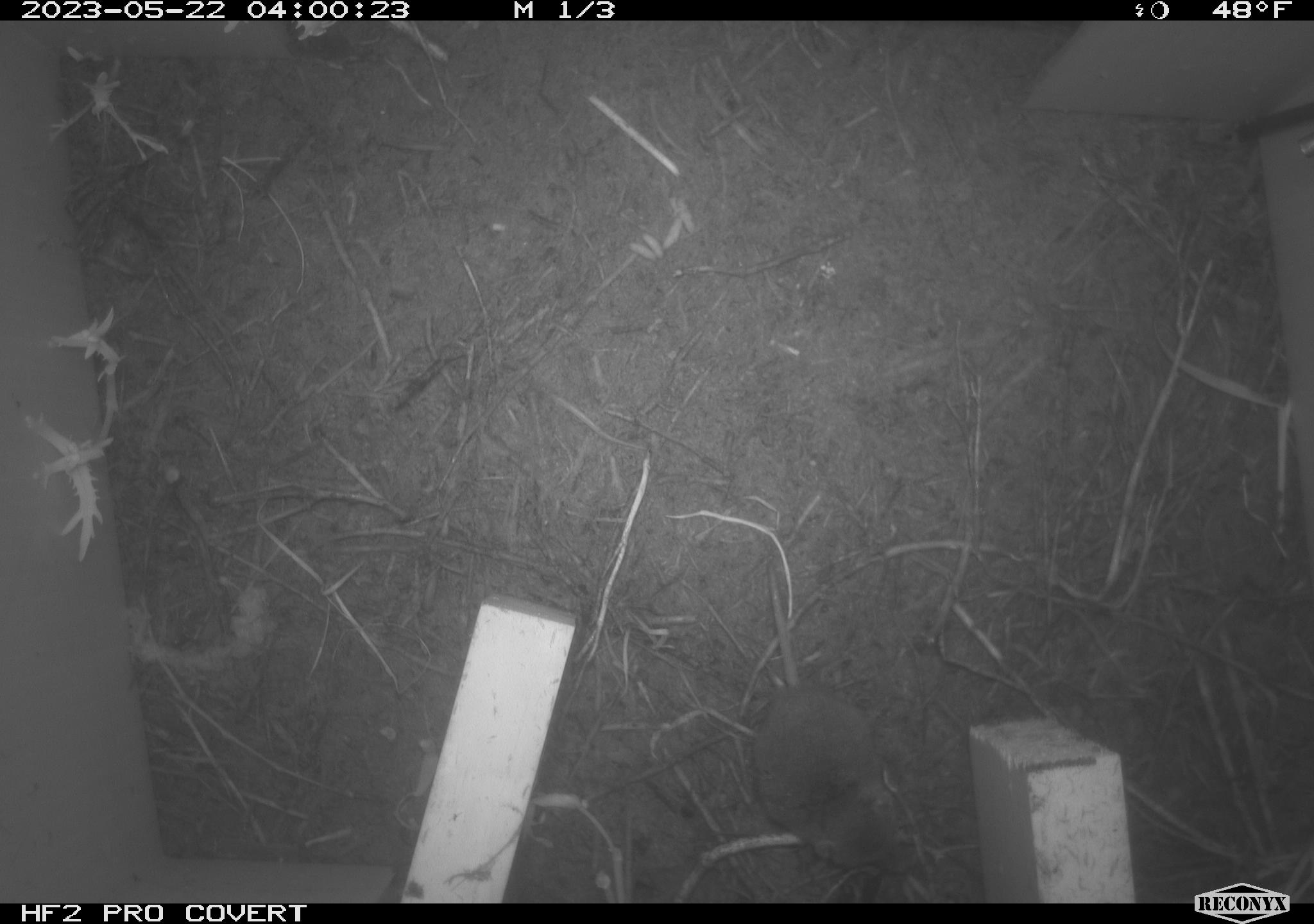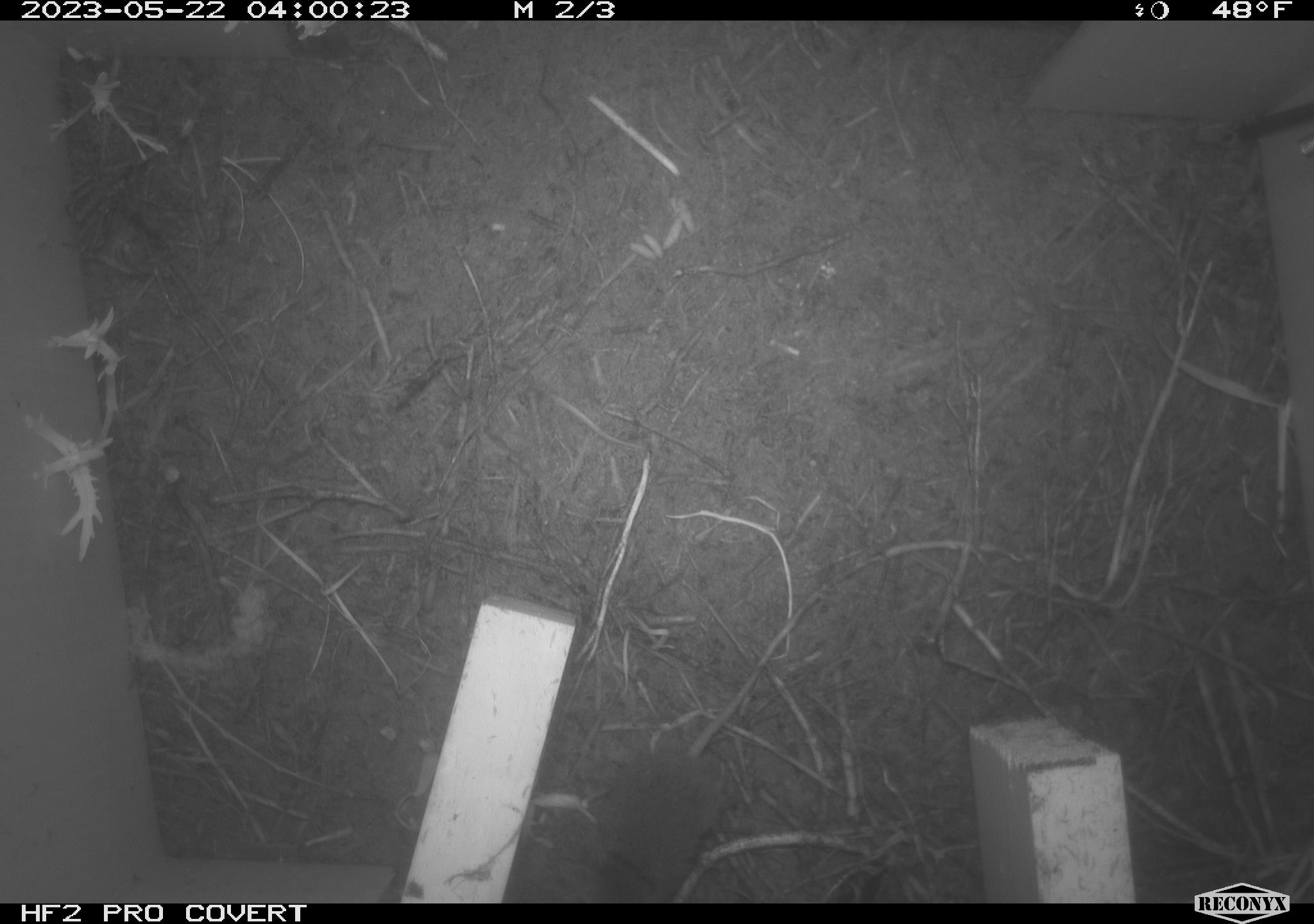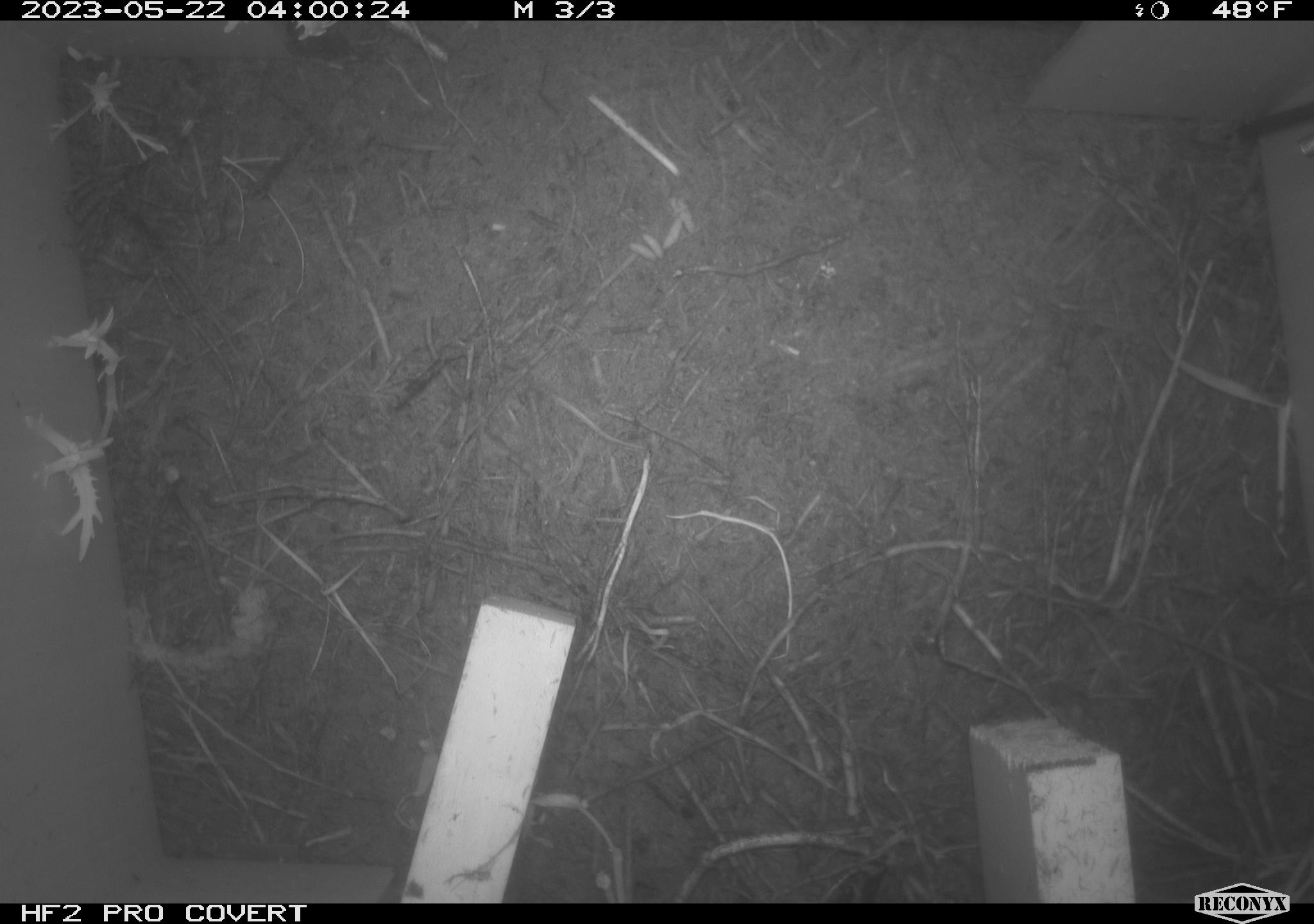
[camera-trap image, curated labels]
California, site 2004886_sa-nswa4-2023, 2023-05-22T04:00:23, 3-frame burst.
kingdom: Animalia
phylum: Chordata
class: Mammalia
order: Rodentia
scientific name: Rodentia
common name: mouse species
Mouse species (Rodentia).